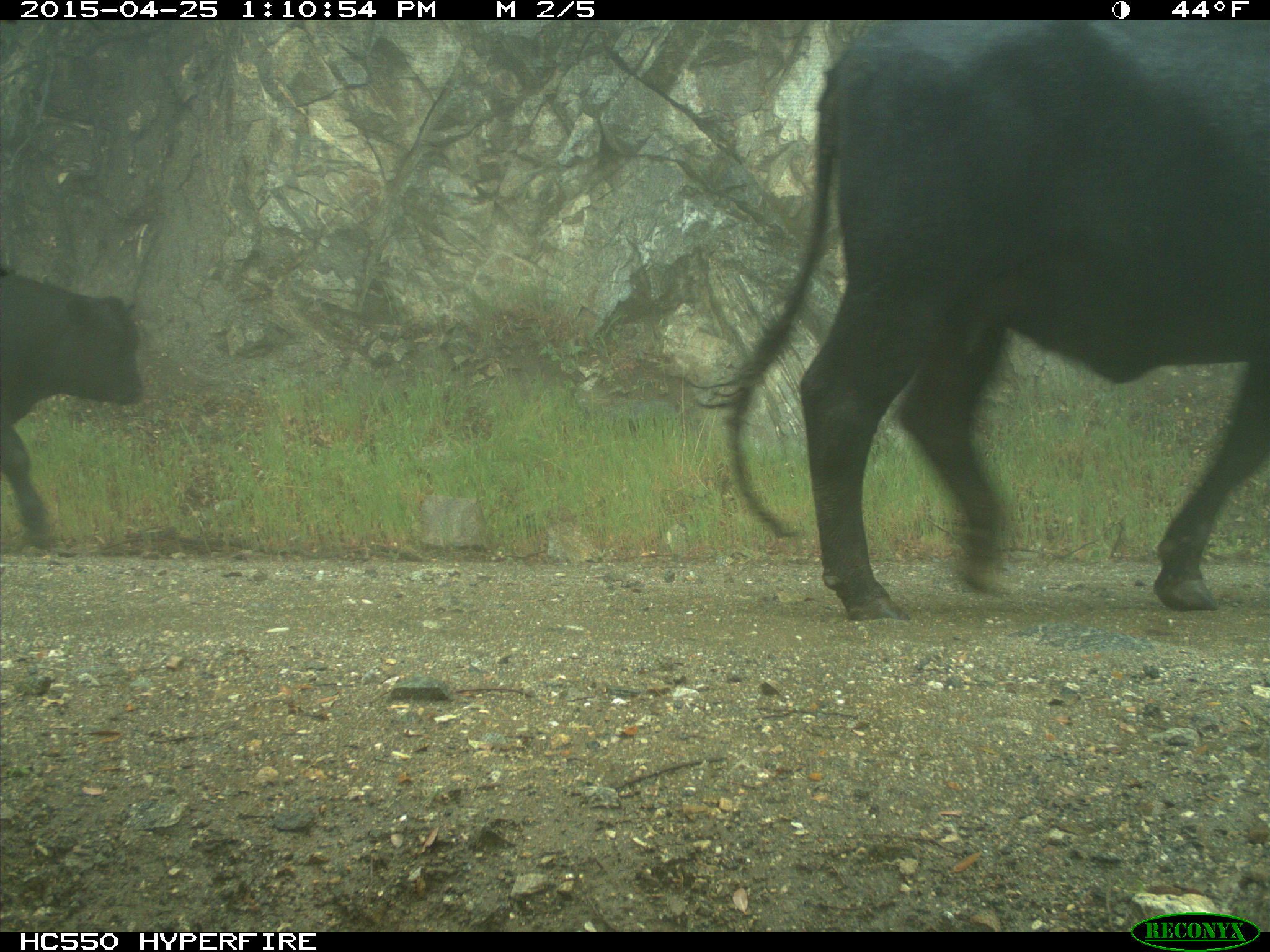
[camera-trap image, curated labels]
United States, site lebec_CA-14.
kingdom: Animalia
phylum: Chordata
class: Mammalia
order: Artiodactyla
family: Bovidae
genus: Bos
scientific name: Bos taurus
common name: domestic cow